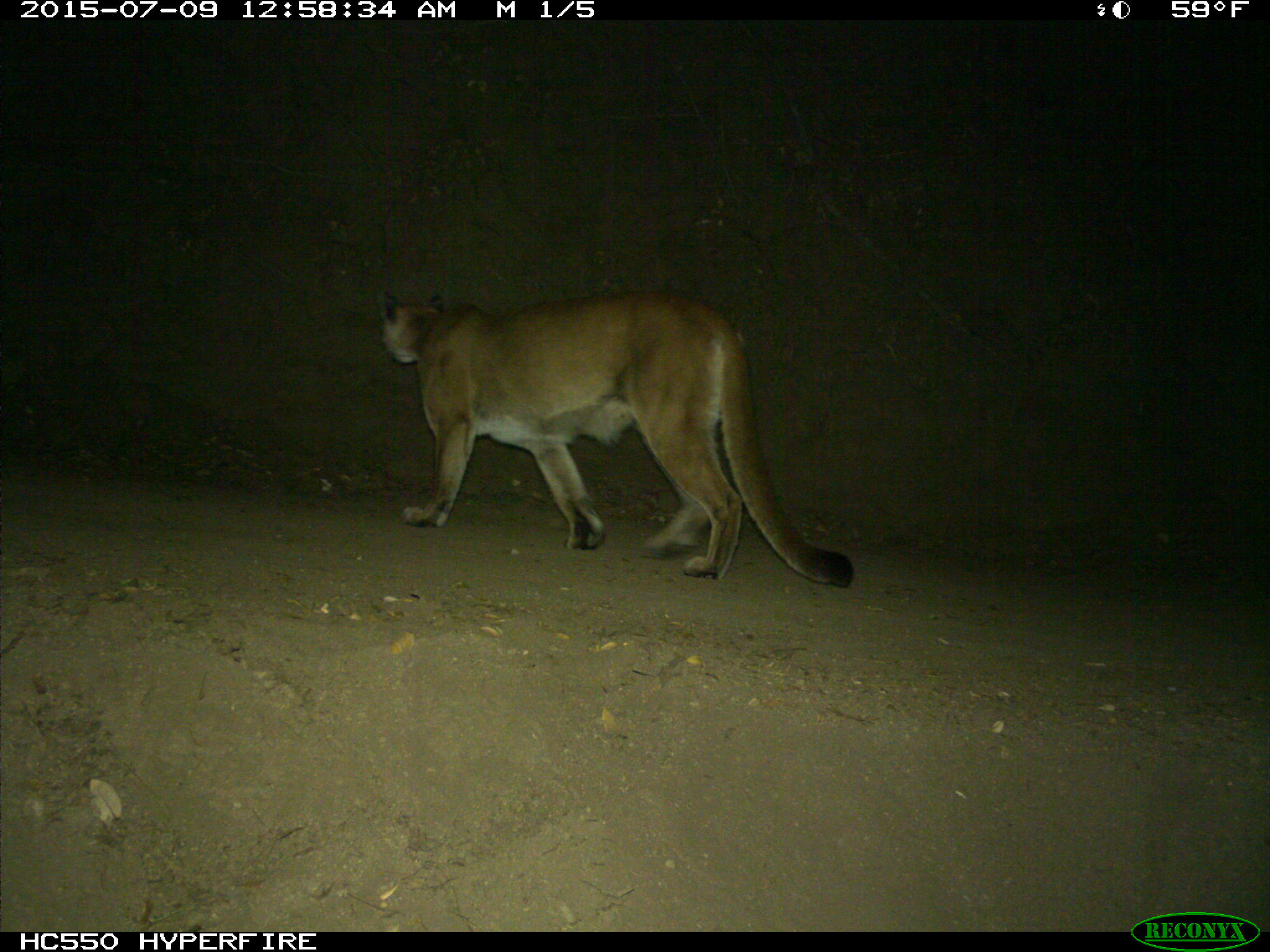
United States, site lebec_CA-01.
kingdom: Animalia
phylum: Chordata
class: Mammalia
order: Carnivora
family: Felidae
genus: Puma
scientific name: Puma concolor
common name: mountain lion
Puma concolor (mountain lion).